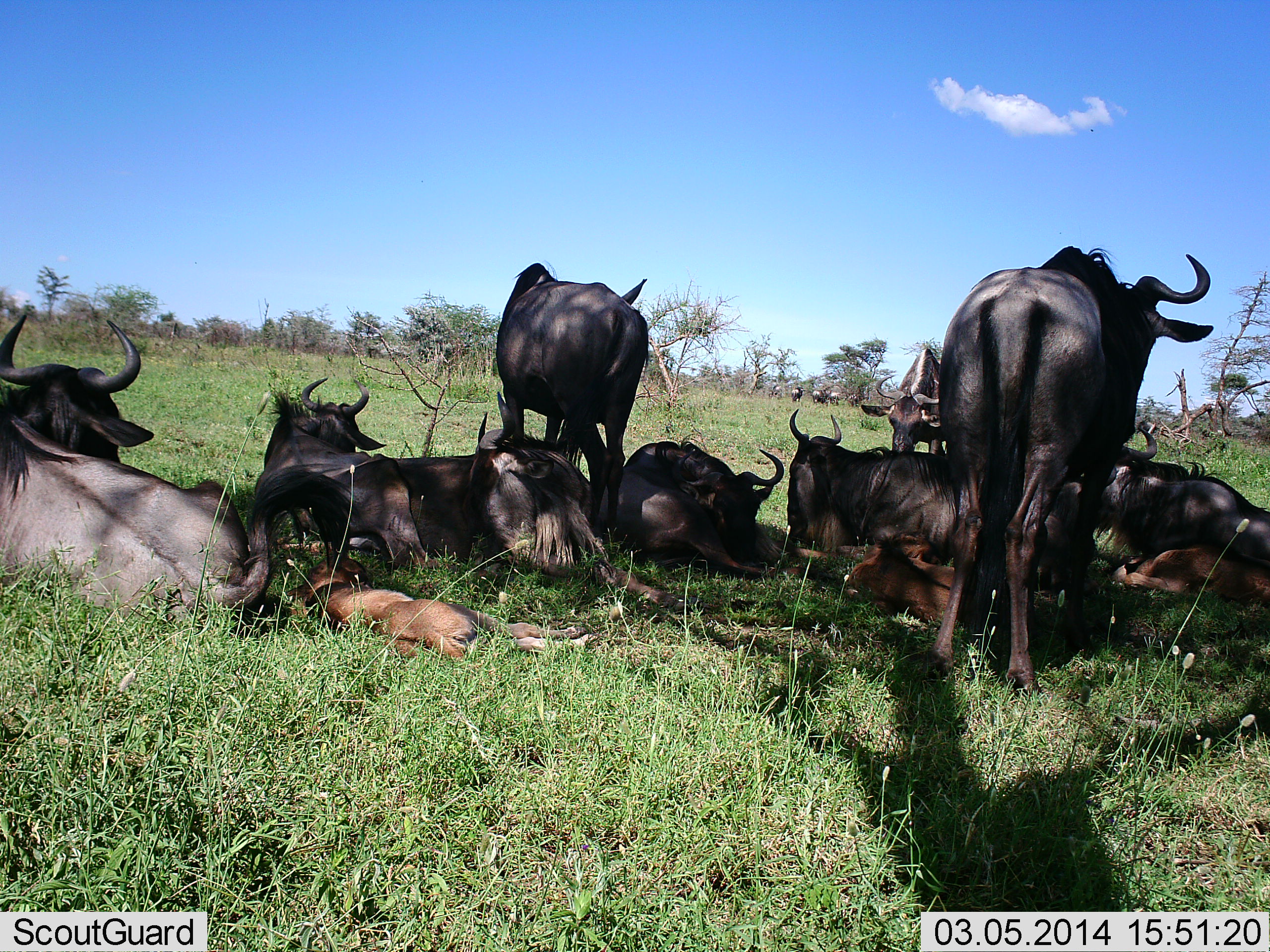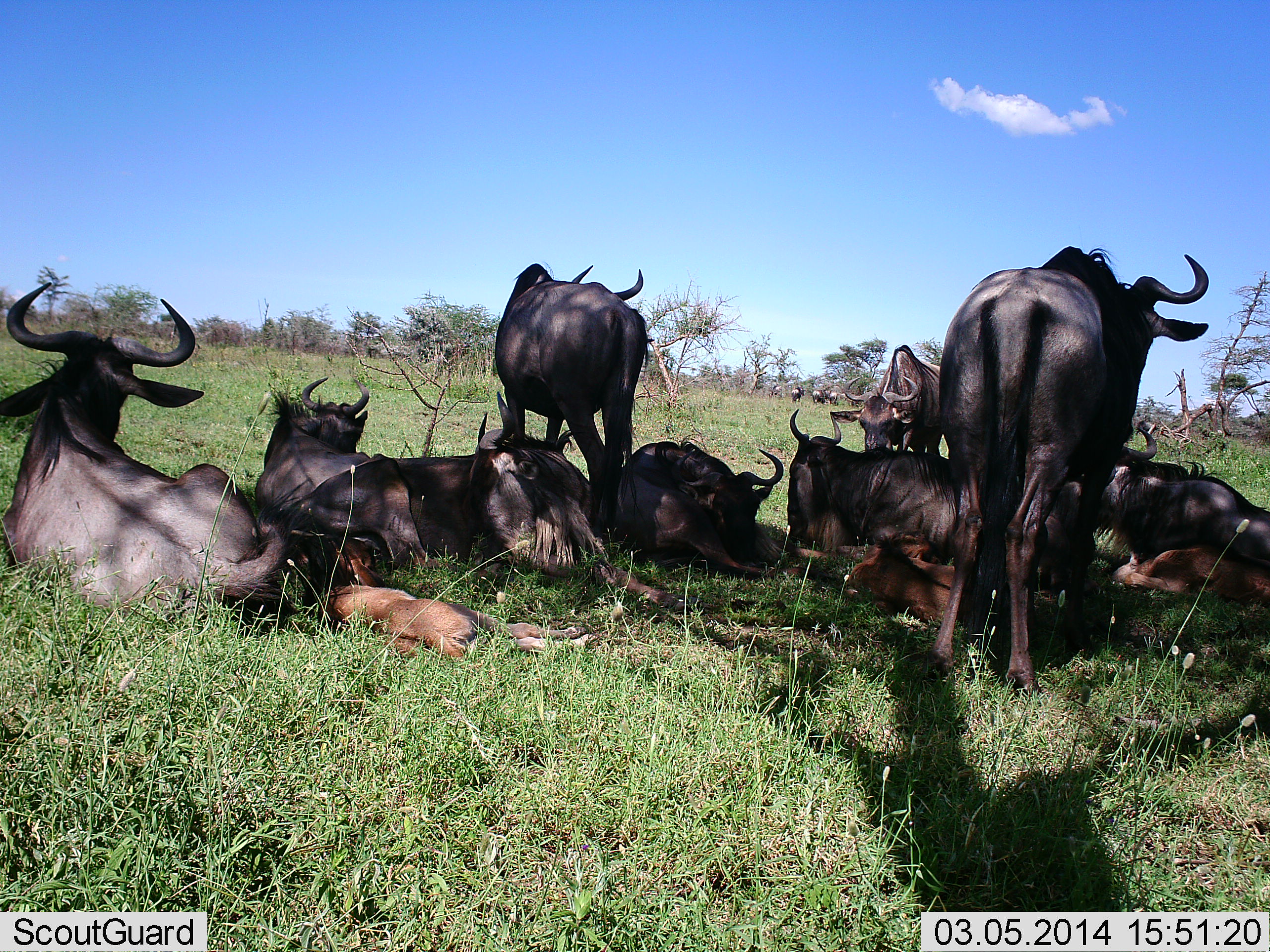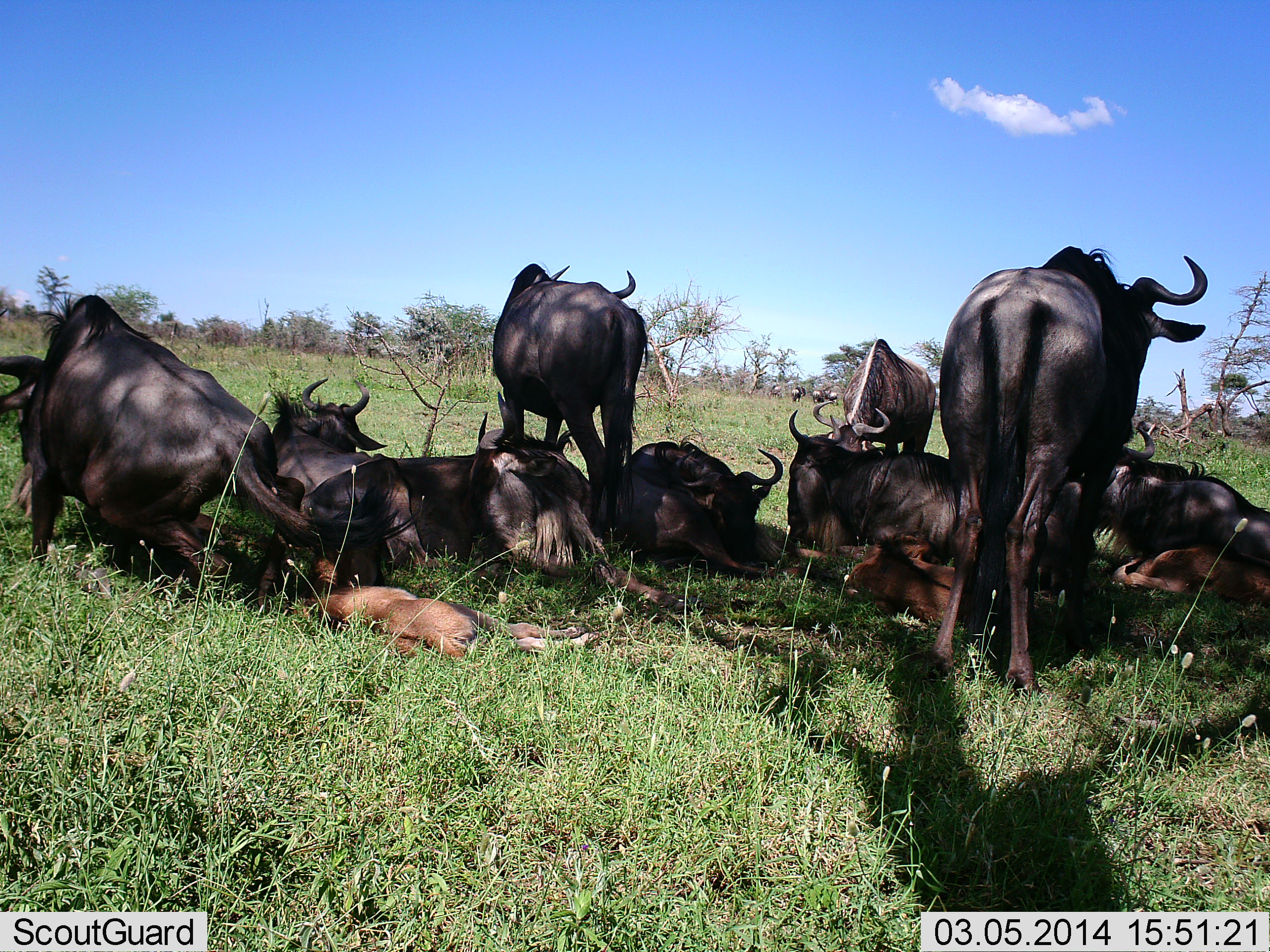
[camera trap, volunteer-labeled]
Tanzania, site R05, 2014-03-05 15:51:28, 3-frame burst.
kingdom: Animalia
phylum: Chordata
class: Mammalia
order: Artiodactyla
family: Bovidae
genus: Connochaetes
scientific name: Connochaetes taurinus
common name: blue wildebeest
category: wildebeest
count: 11-50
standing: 80%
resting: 100%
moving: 10%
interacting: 0%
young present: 90%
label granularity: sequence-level